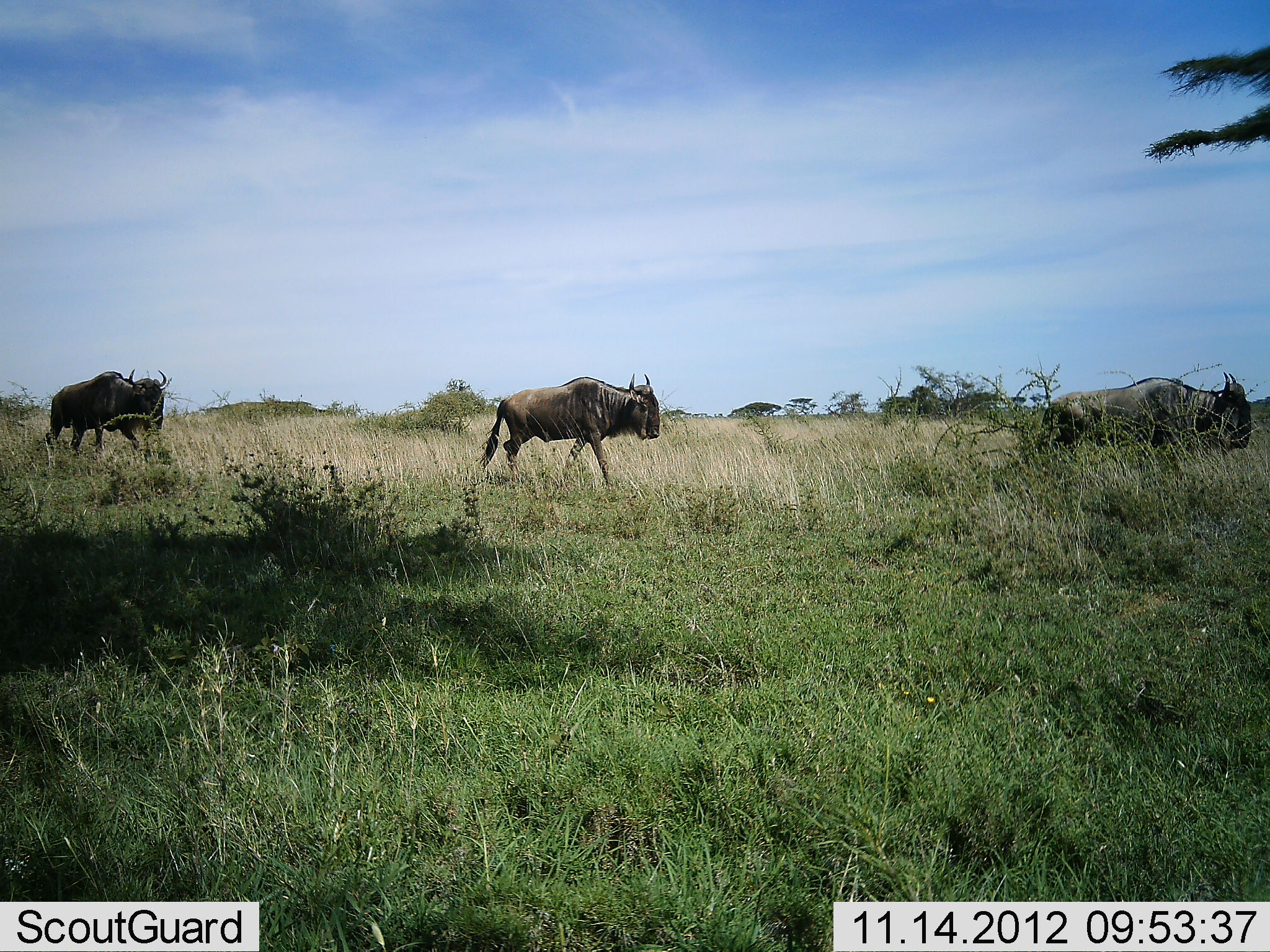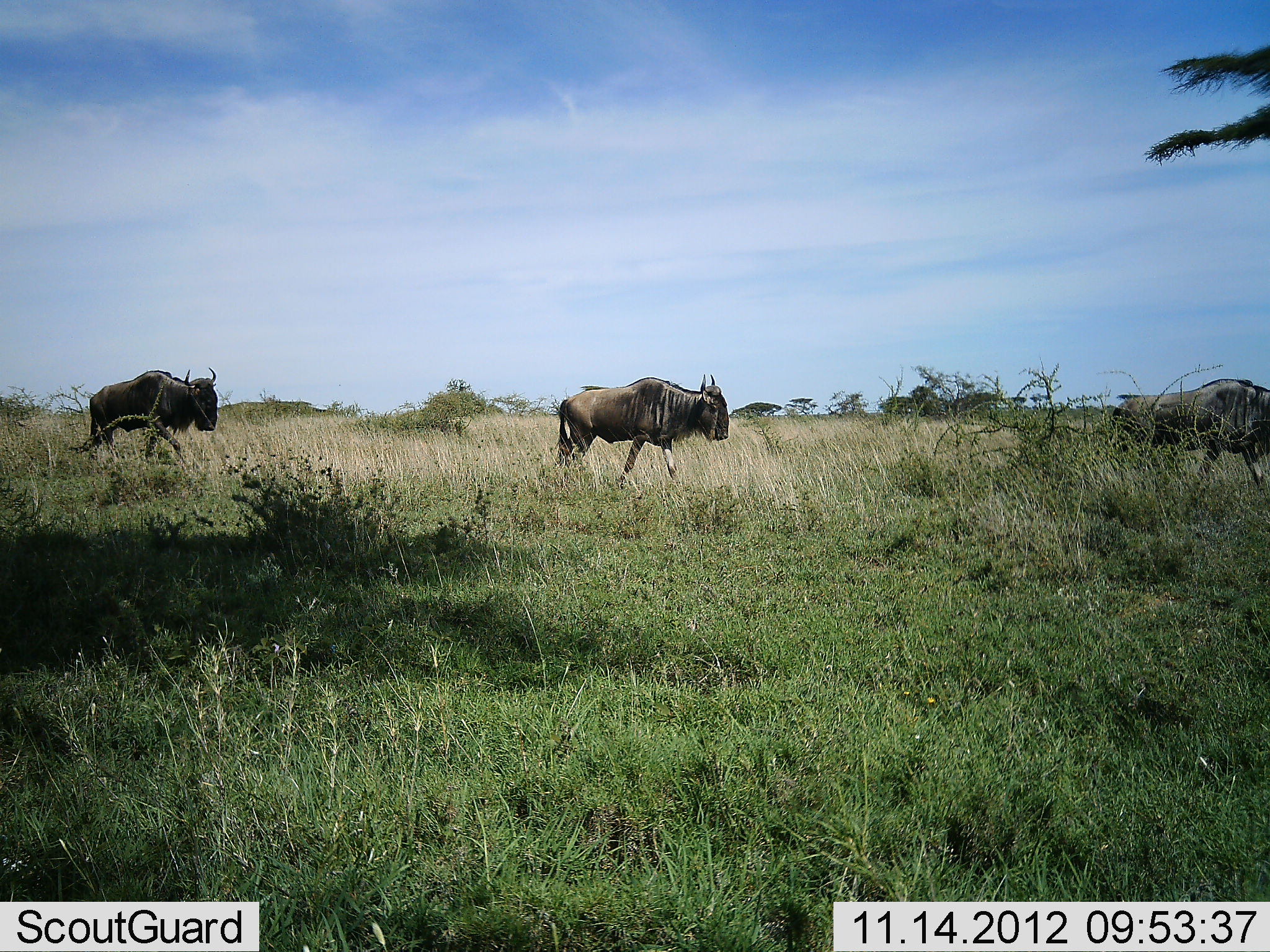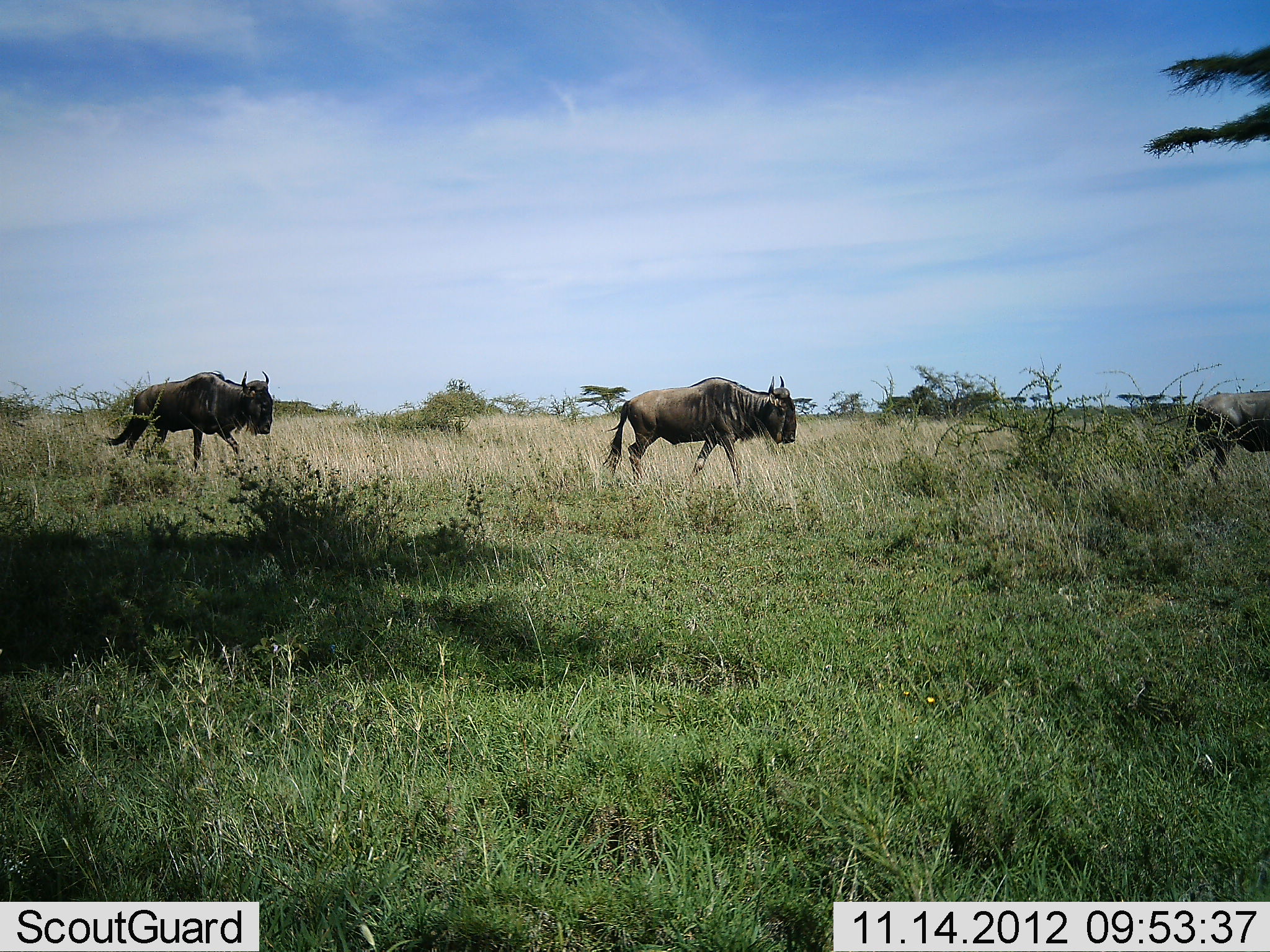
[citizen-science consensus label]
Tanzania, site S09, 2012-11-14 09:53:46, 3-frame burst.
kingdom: Animalia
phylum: Chordata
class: Mammalia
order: Artiodactyla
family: Bovidae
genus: Connochaetes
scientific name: Connochaetes taurinus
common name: blue wildebeest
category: wildebeest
Wildebeest (blue wildebeest) (Connochaetes taurinus), count 3. Behavior (volunteer vote fractions): standing 6%, resting 0%, moving 100%, interacting 0%. Young present (vote fraction): 0%. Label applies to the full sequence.